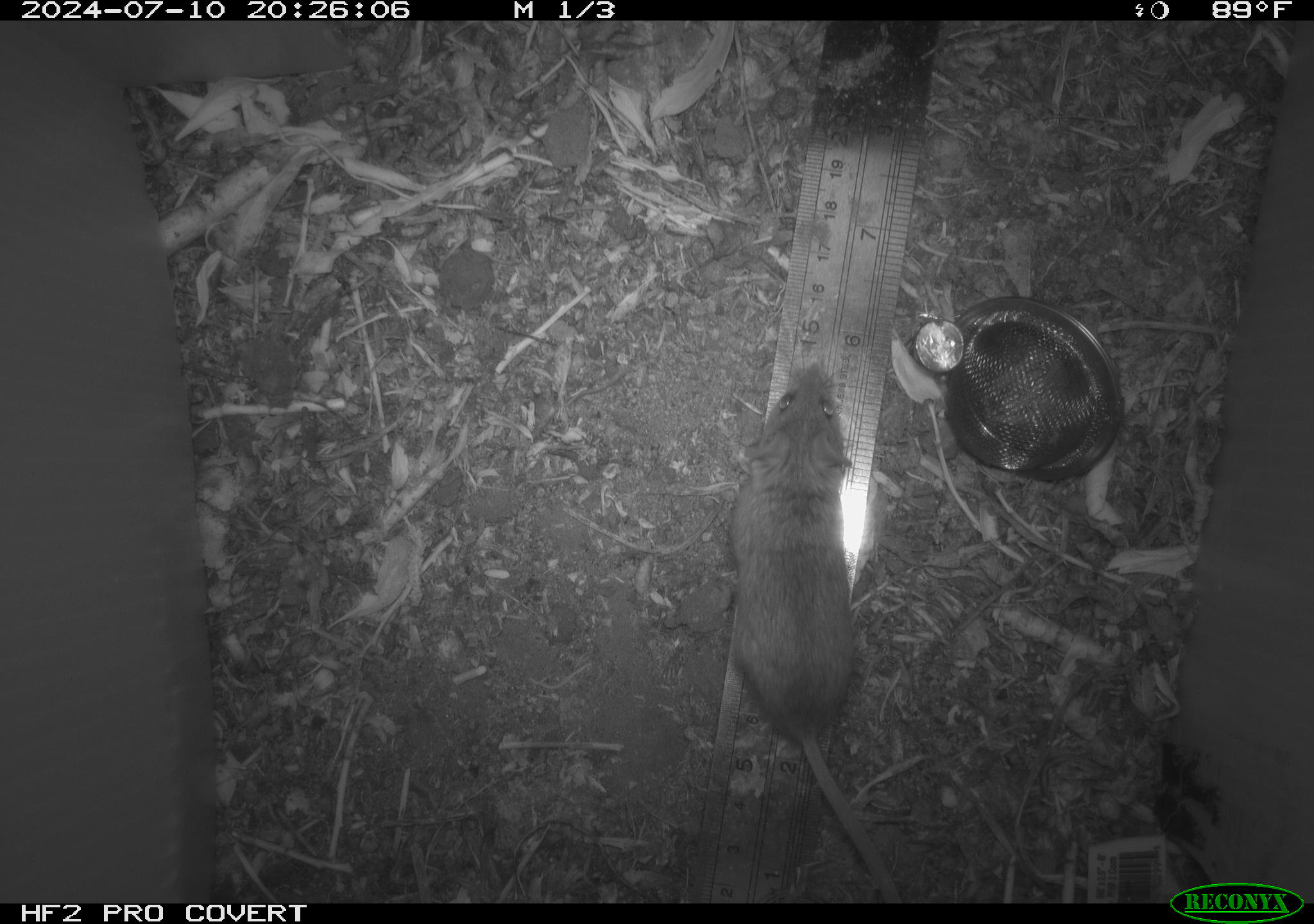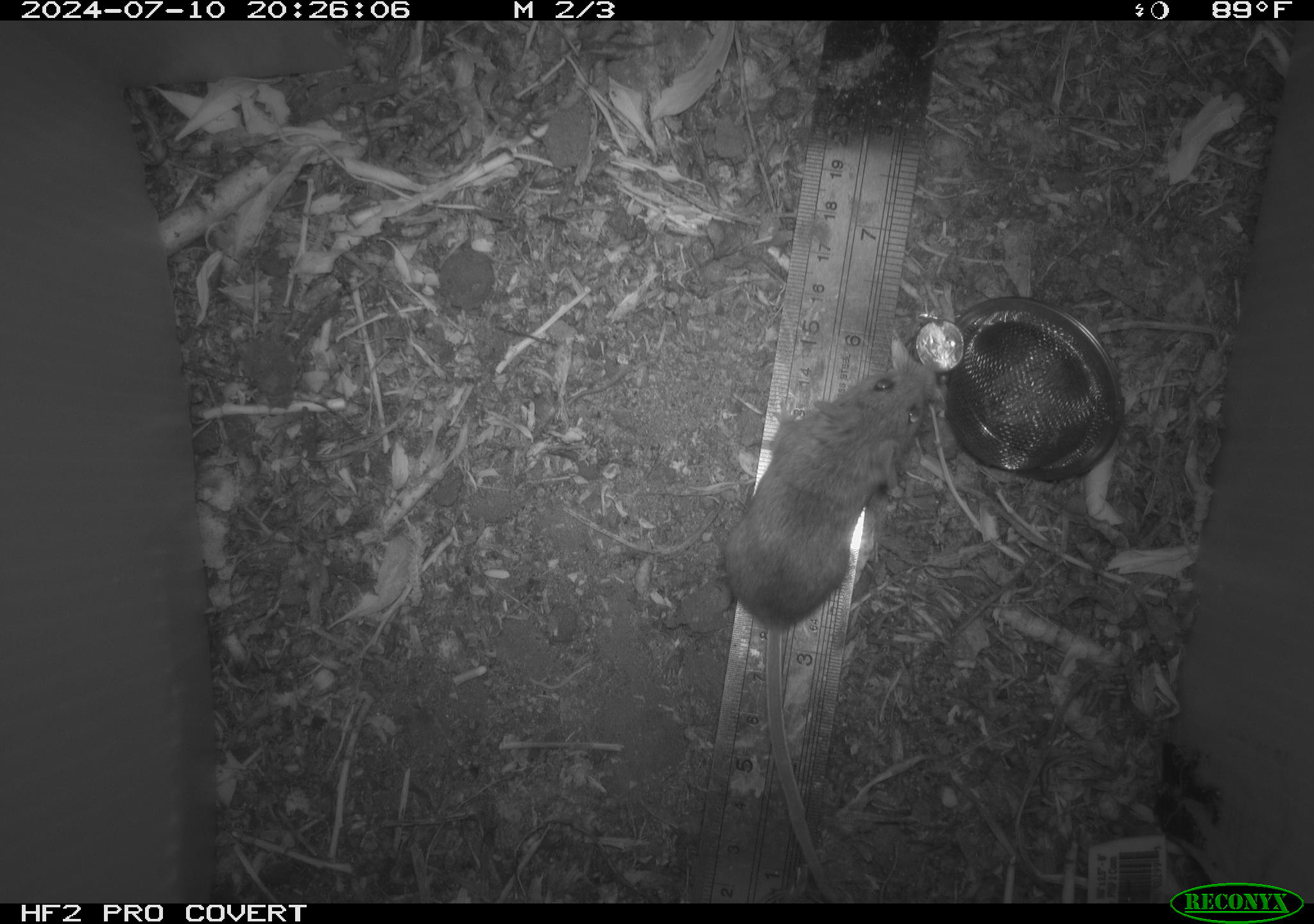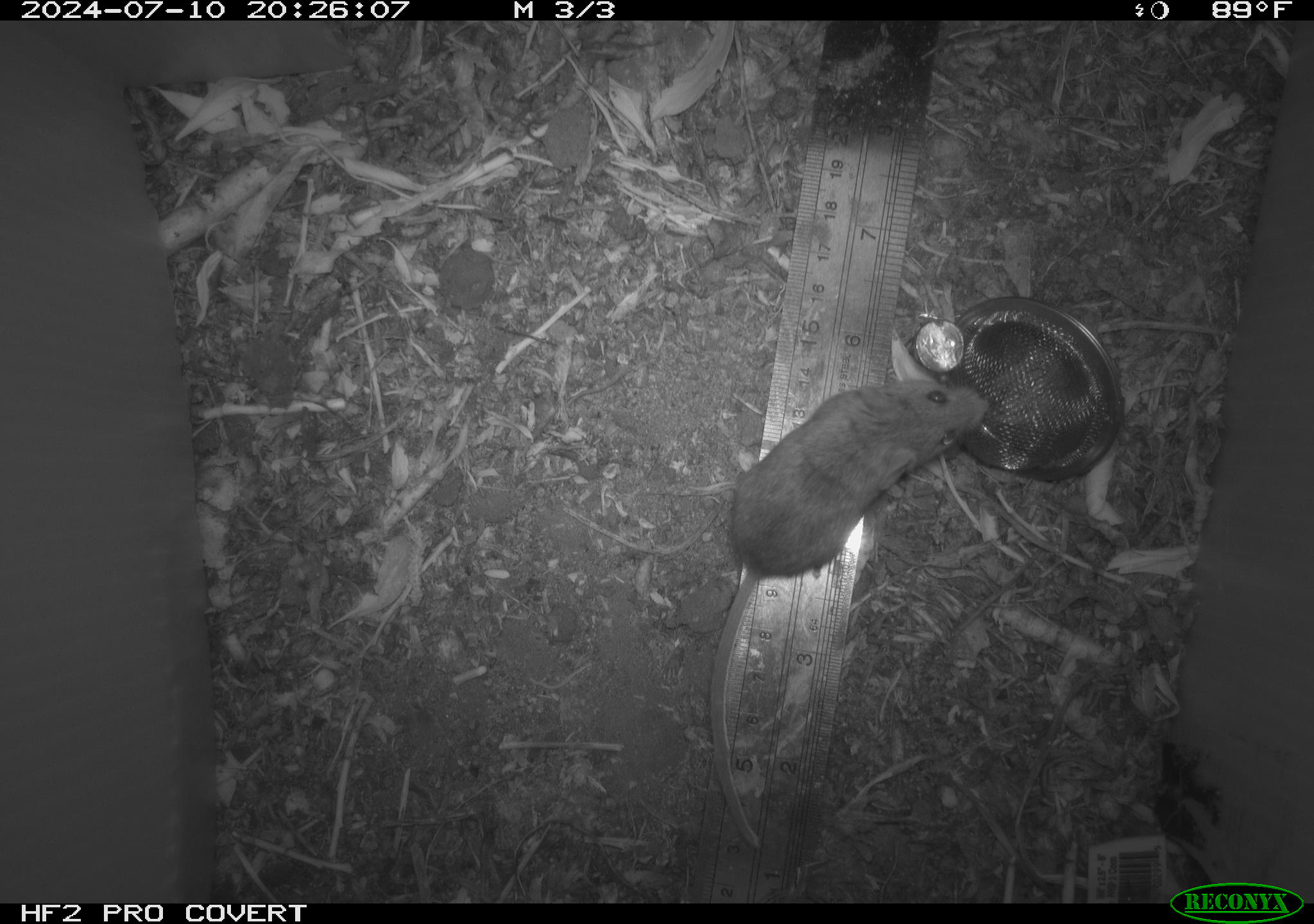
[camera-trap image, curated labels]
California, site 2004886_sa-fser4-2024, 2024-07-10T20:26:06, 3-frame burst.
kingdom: Animalia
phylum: Chordata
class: Mammalia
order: Rodentia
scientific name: Rodentia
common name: rodent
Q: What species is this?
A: Rodent (Rodentia).